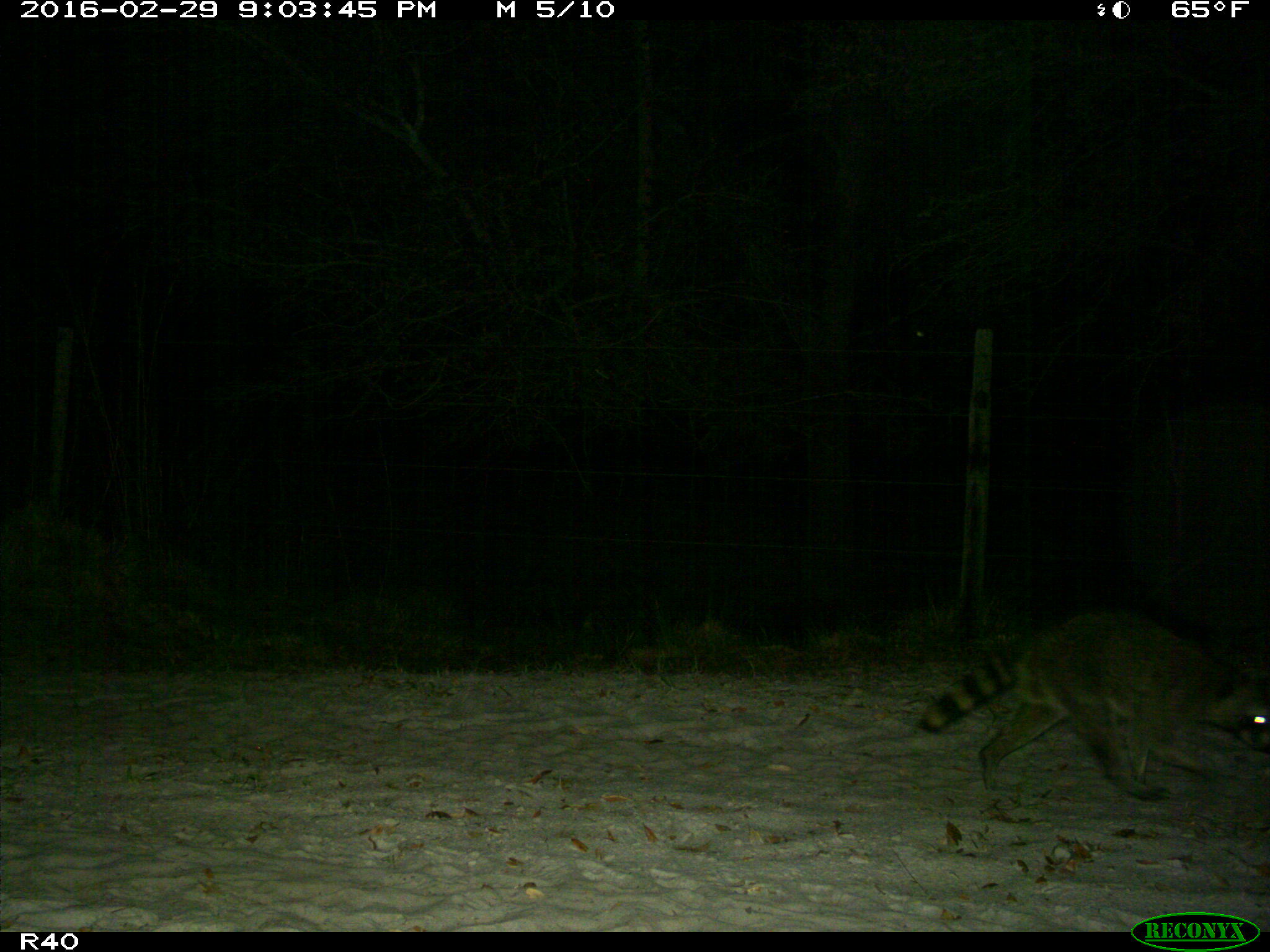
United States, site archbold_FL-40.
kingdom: Animalia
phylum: Chordata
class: Mammalia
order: Carnivora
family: Procyonidae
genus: Procyon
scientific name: Procyon lotor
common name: common raccoon